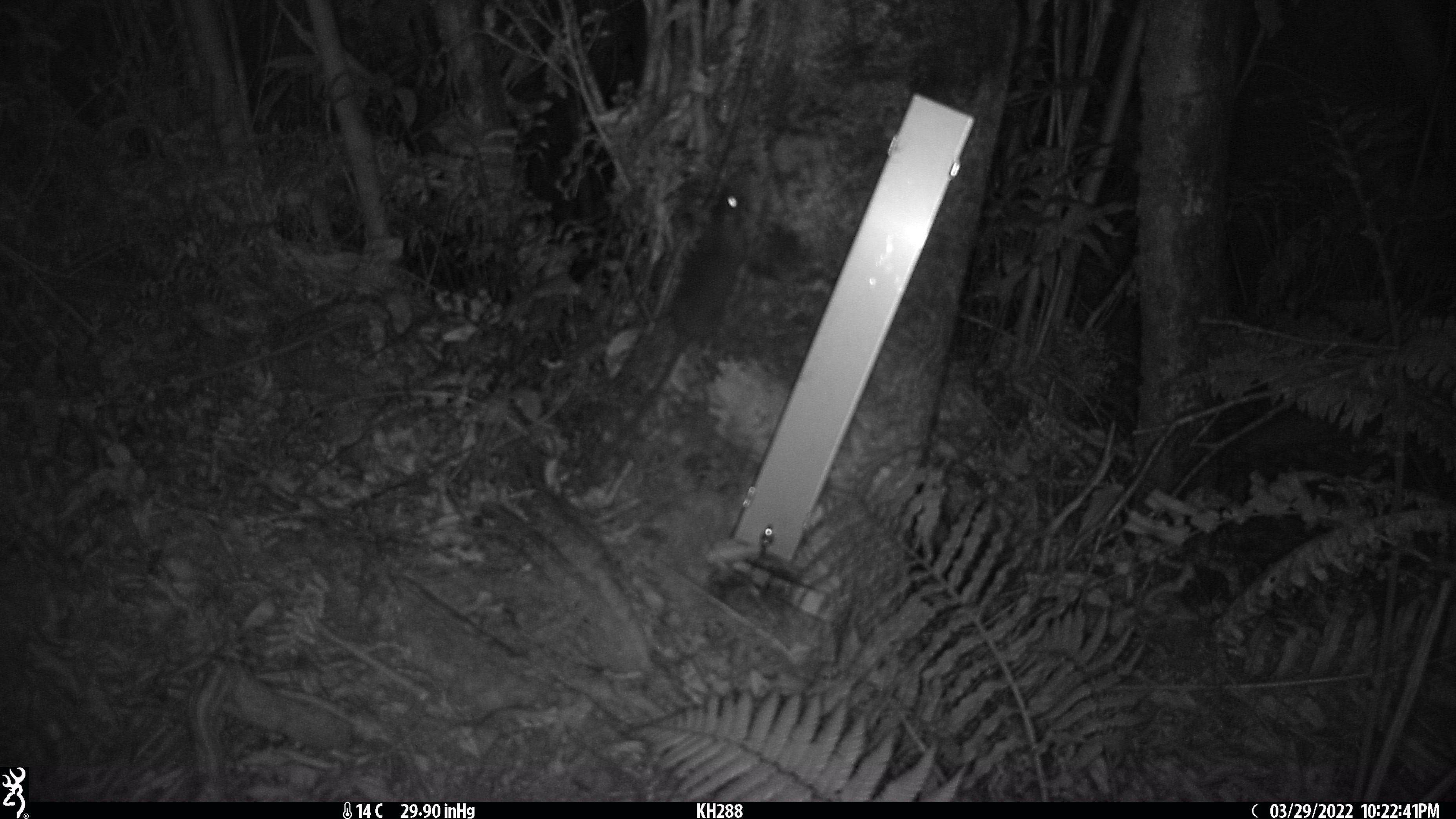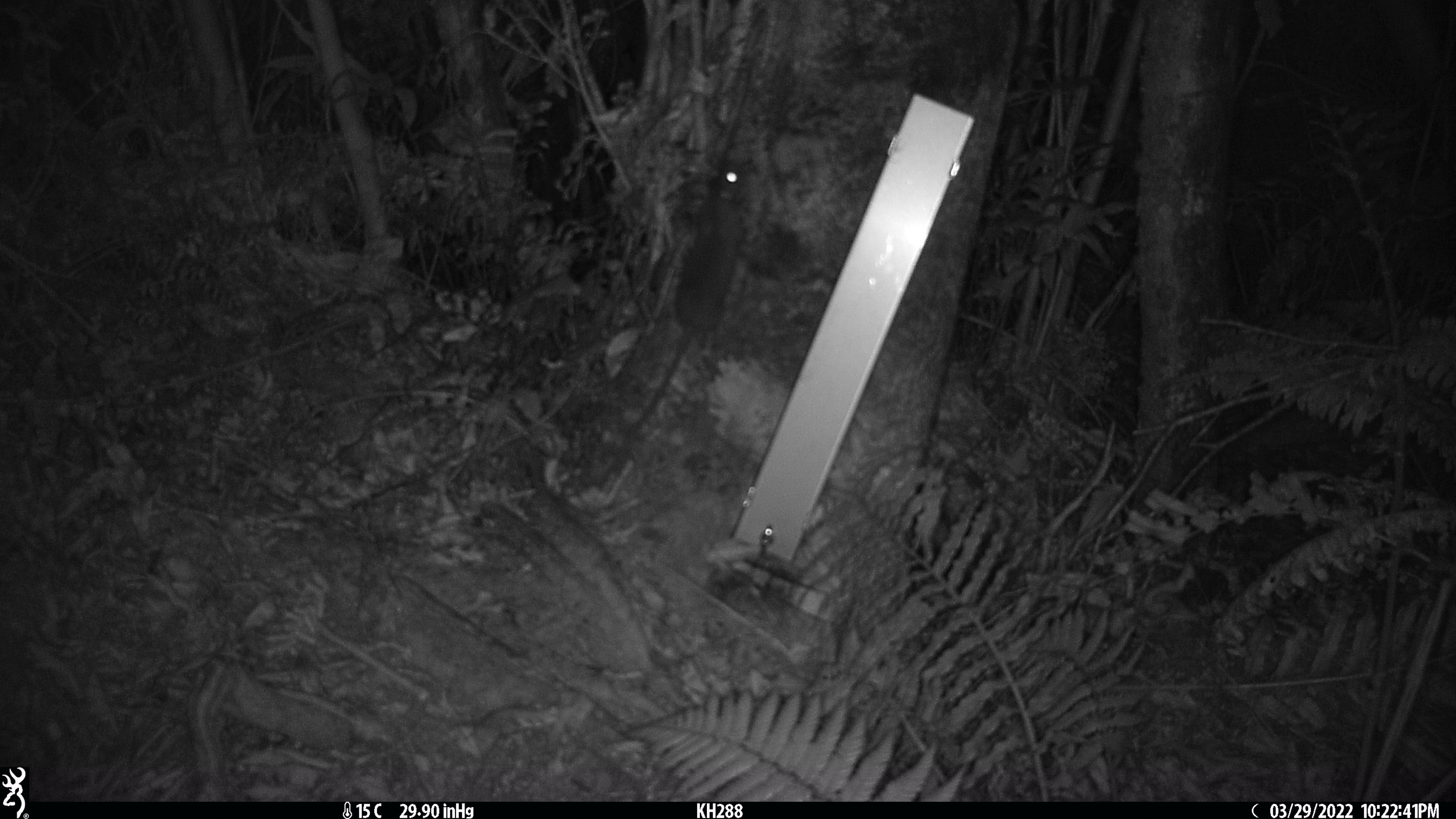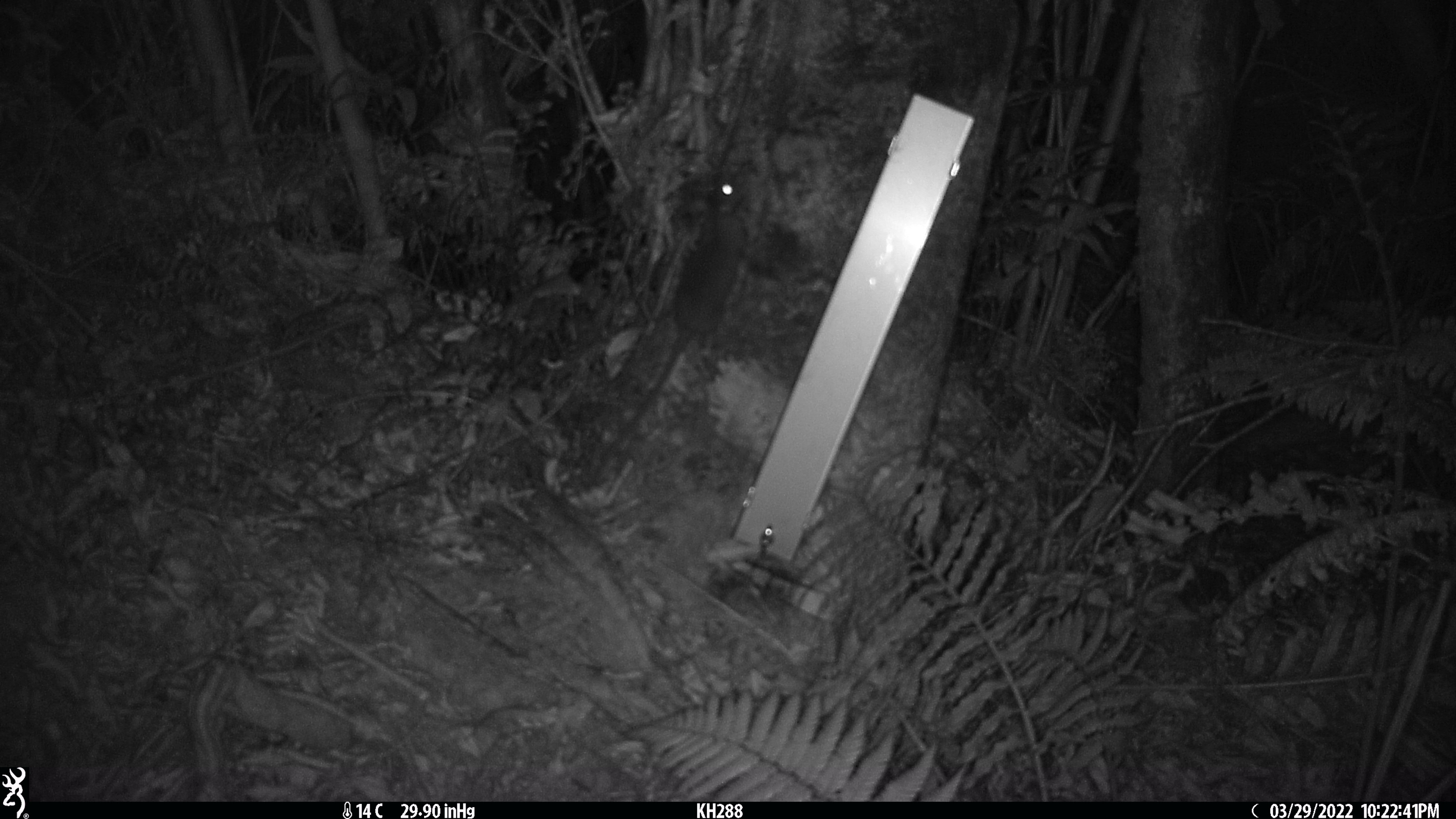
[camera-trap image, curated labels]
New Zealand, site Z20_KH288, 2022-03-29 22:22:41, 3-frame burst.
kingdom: Animalia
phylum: Chordata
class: Mammalia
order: Rodentia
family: Muridae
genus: Rattus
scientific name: Rattus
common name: rat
Rat (Rattus).